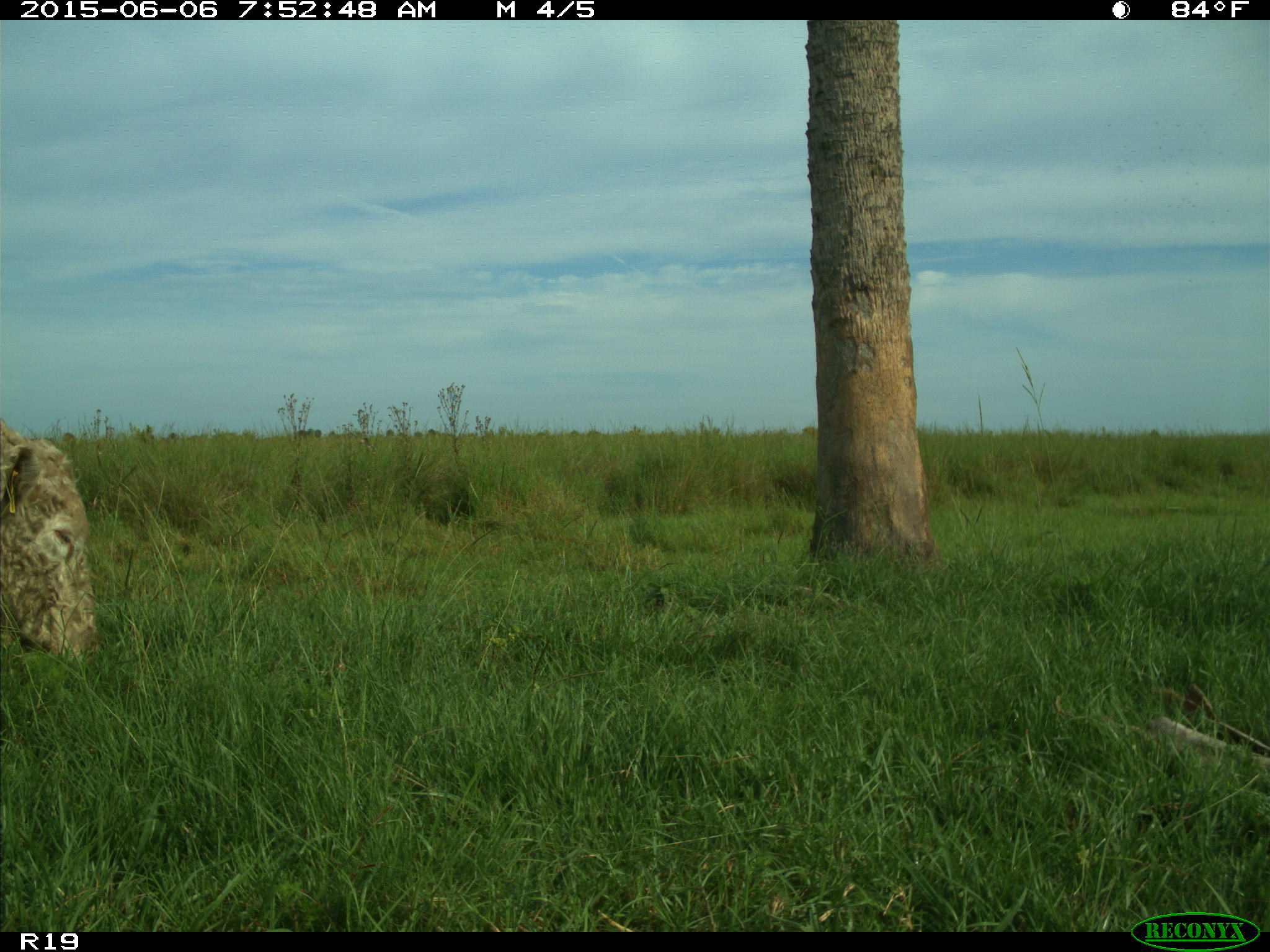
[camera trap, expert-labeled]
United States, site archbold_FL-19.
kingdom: Animalia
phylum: Chordata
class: Mammalia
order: Artiodactyla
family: Bovidae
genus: Bos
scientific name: Bos taurus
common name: domestic cow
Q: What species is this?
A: Bos taurus (domestic cow).